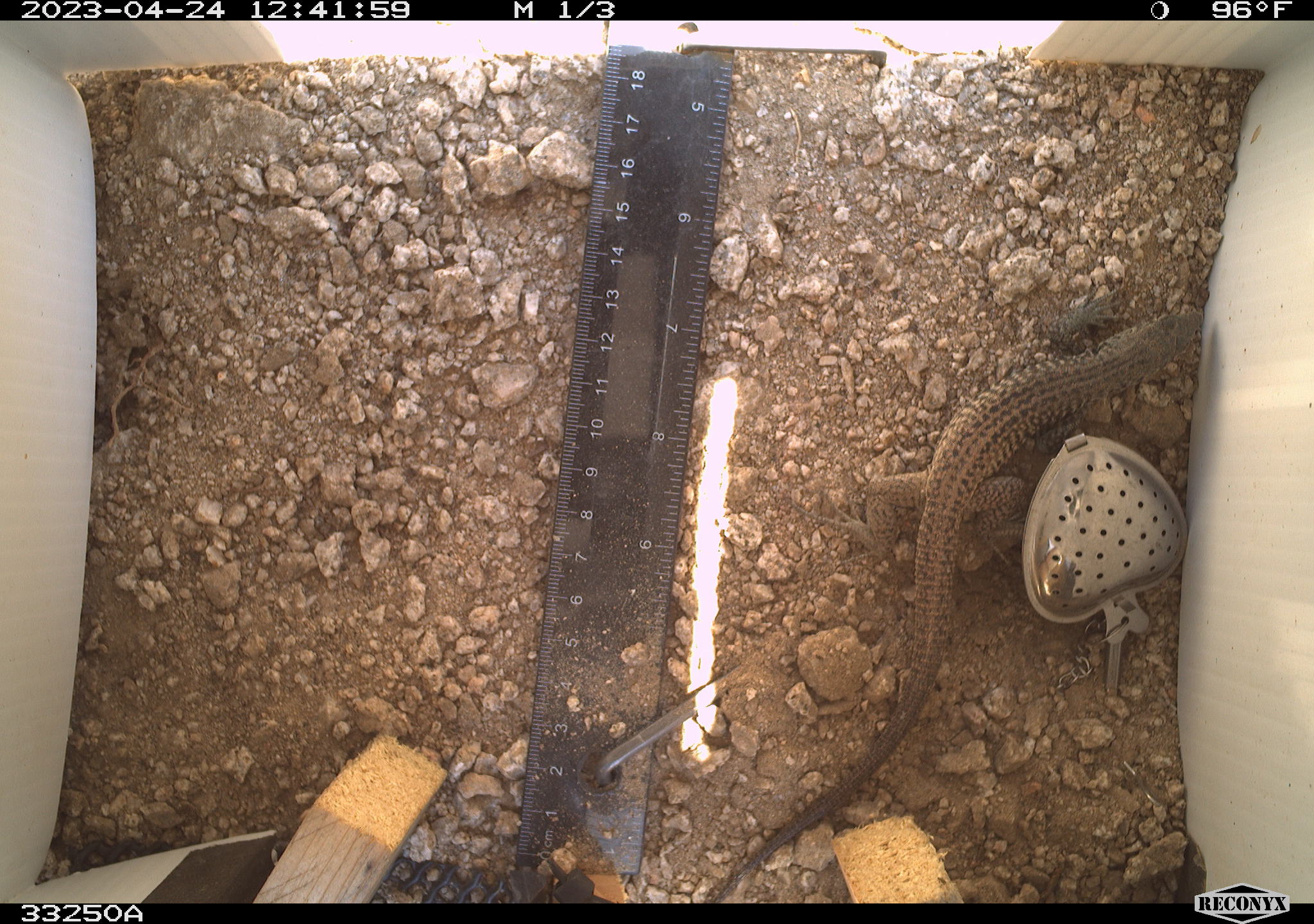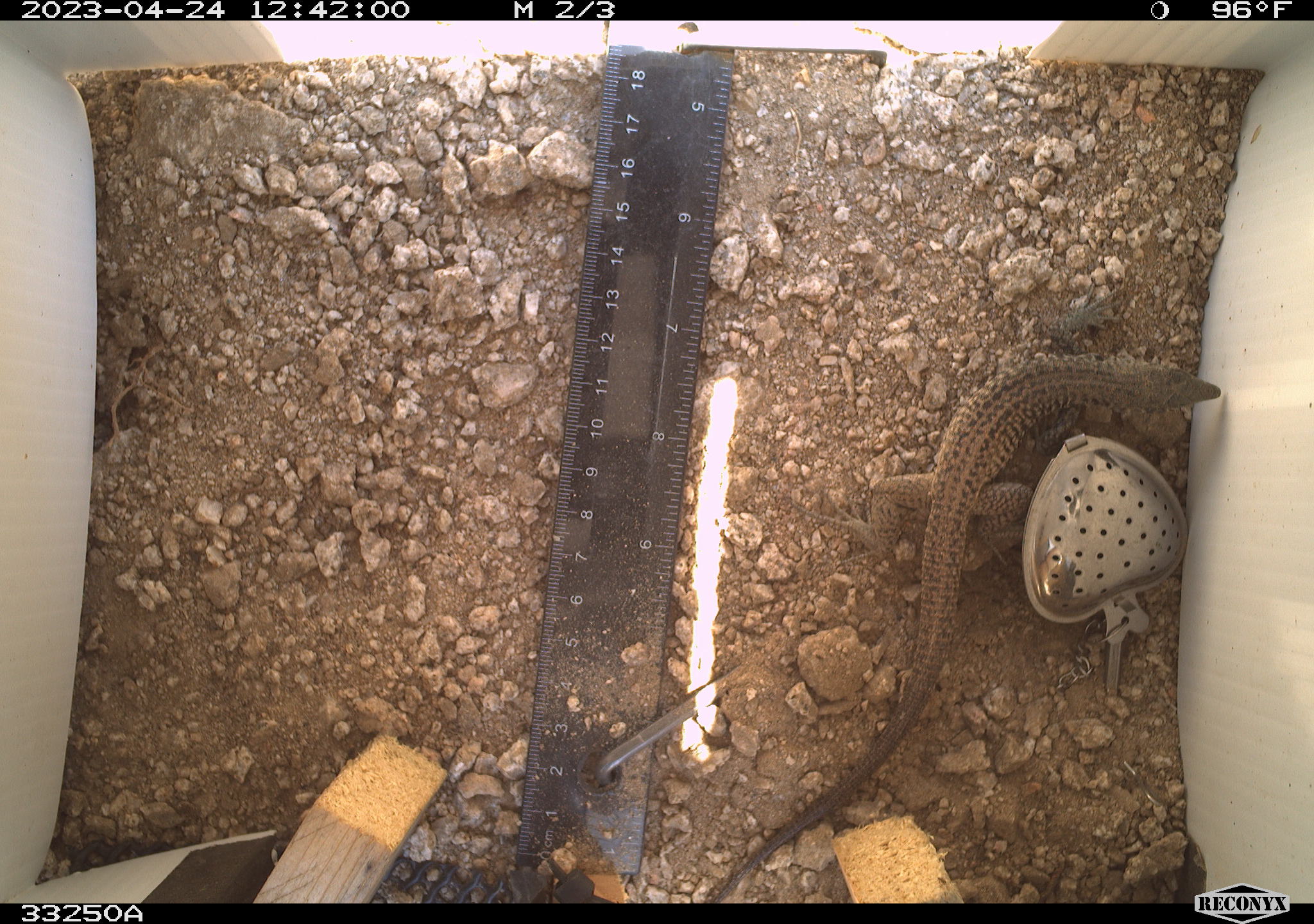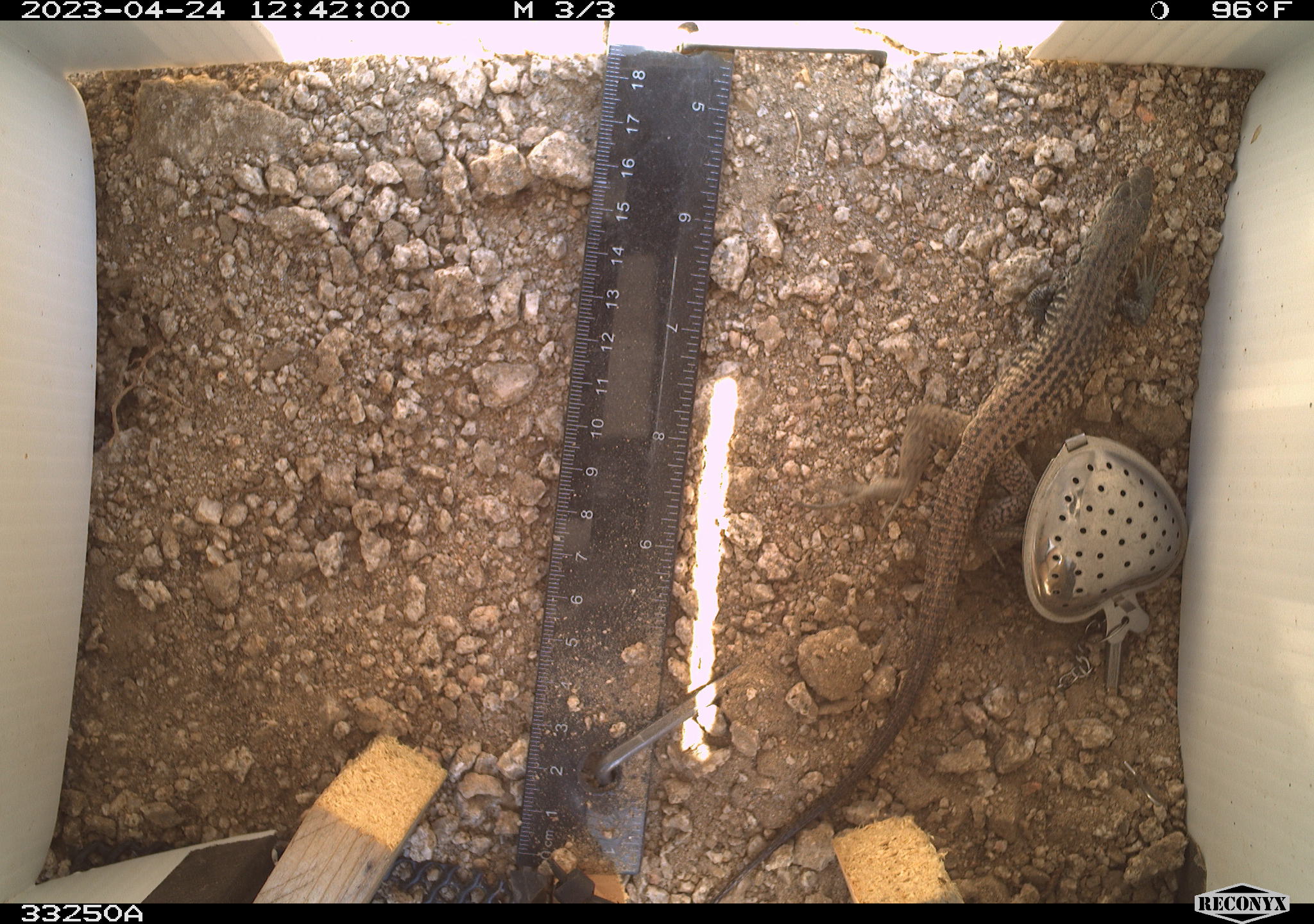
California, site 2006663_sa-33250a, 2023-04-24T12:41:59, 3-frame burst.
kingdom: Animalia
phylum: Chordata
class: Reptilia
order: Squamata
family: Teiidae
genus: Aspidoscelis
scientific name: Aspidoscelis tigris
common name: western whiptail